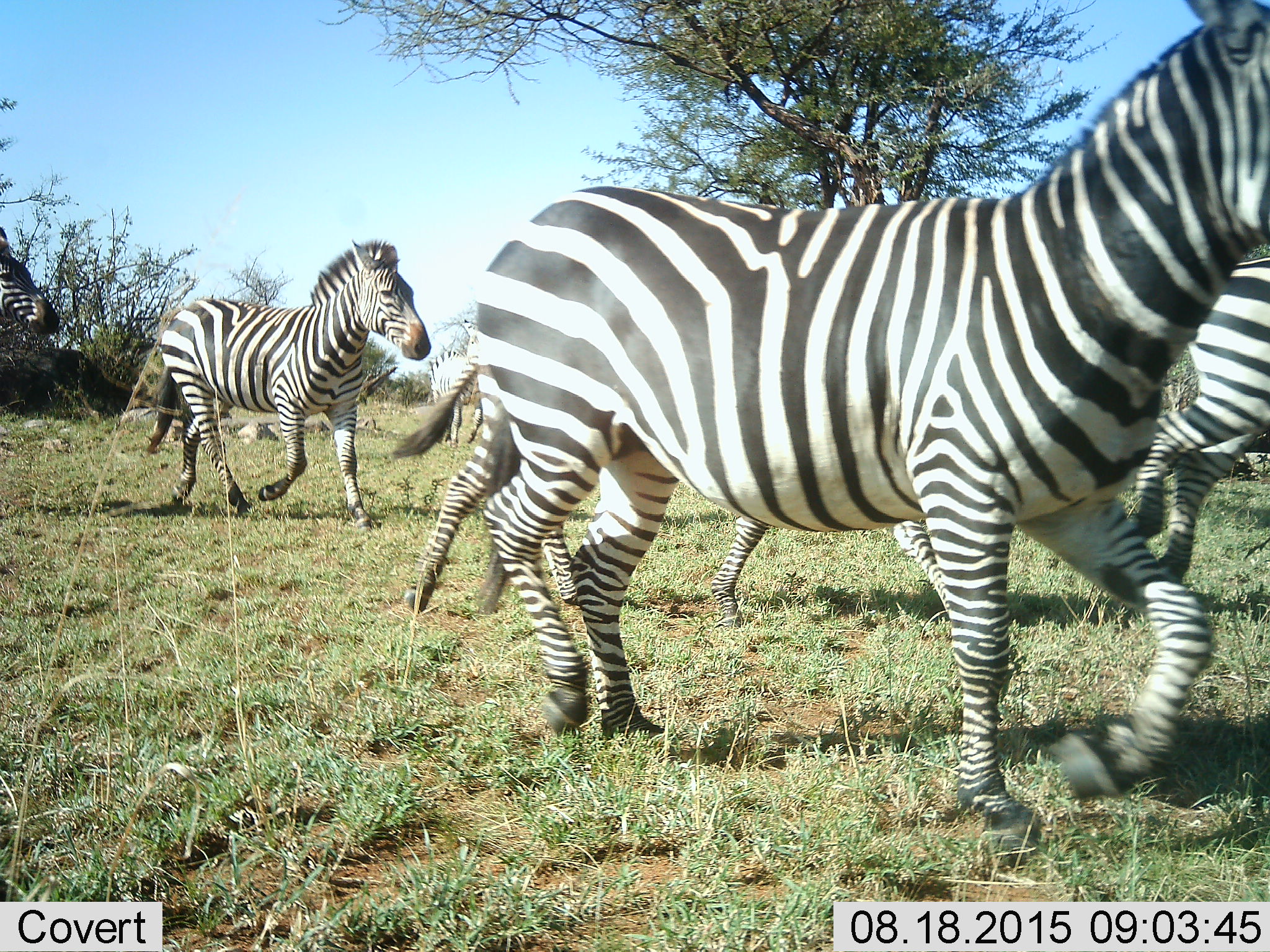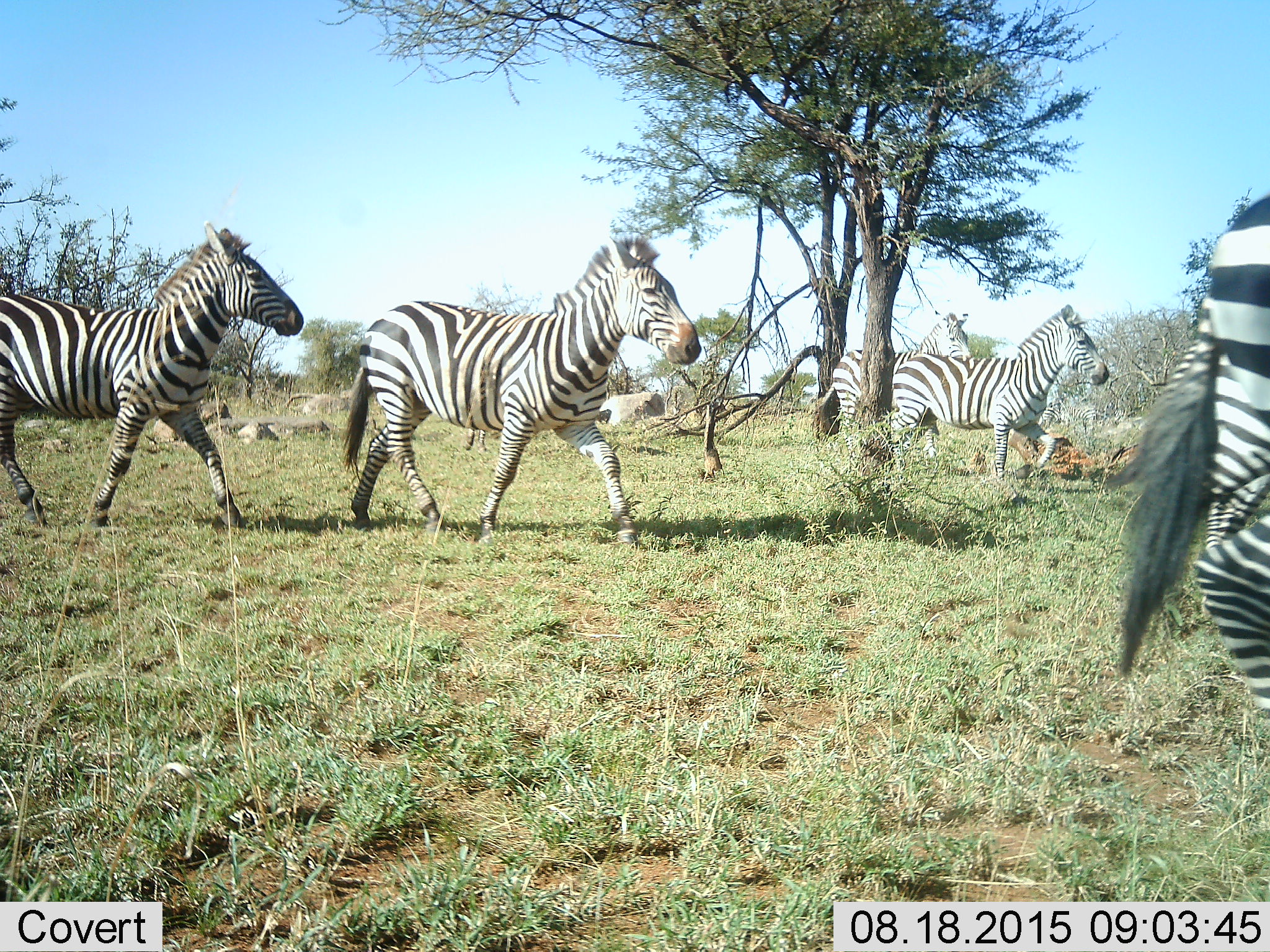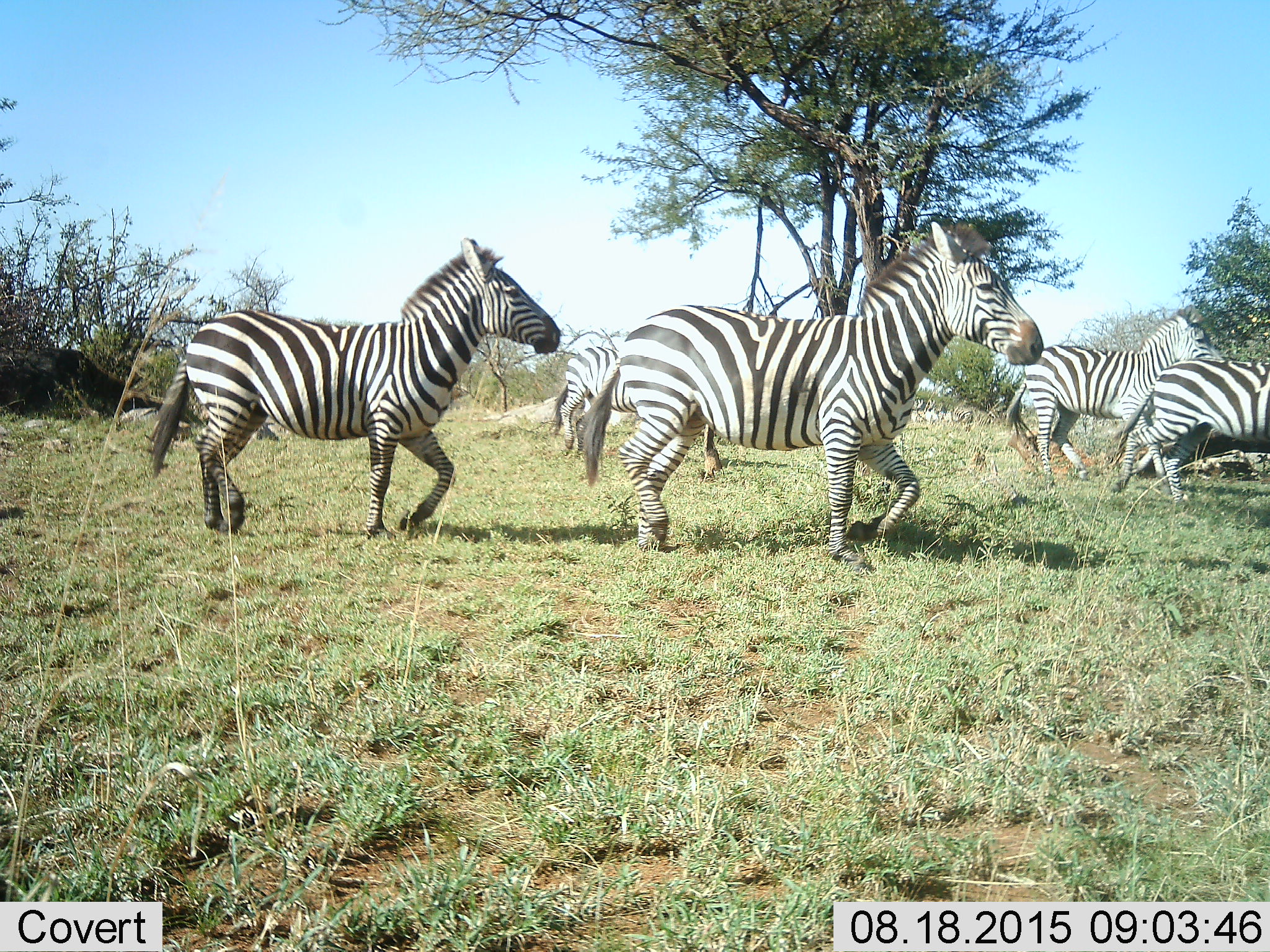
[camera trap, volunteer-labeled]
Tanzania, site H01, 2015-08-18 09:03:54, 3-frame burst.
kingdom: Animalia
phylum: Chordata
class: Mammalia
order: Perissodactyla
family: Equidae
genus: Equus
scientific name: Equus quagga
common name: plains zebra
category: zebra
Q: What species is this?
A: Zebra (plains zebra) (Equus quagga).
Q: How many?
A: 6.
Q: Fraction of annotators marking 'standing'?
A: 0%.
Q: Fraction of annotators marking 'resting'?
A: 0%.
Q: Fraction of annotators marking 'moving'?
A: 100%.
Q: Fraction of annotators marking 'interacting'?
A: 0%.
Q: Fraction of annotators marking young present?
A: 10%.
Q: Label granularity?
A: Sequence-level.